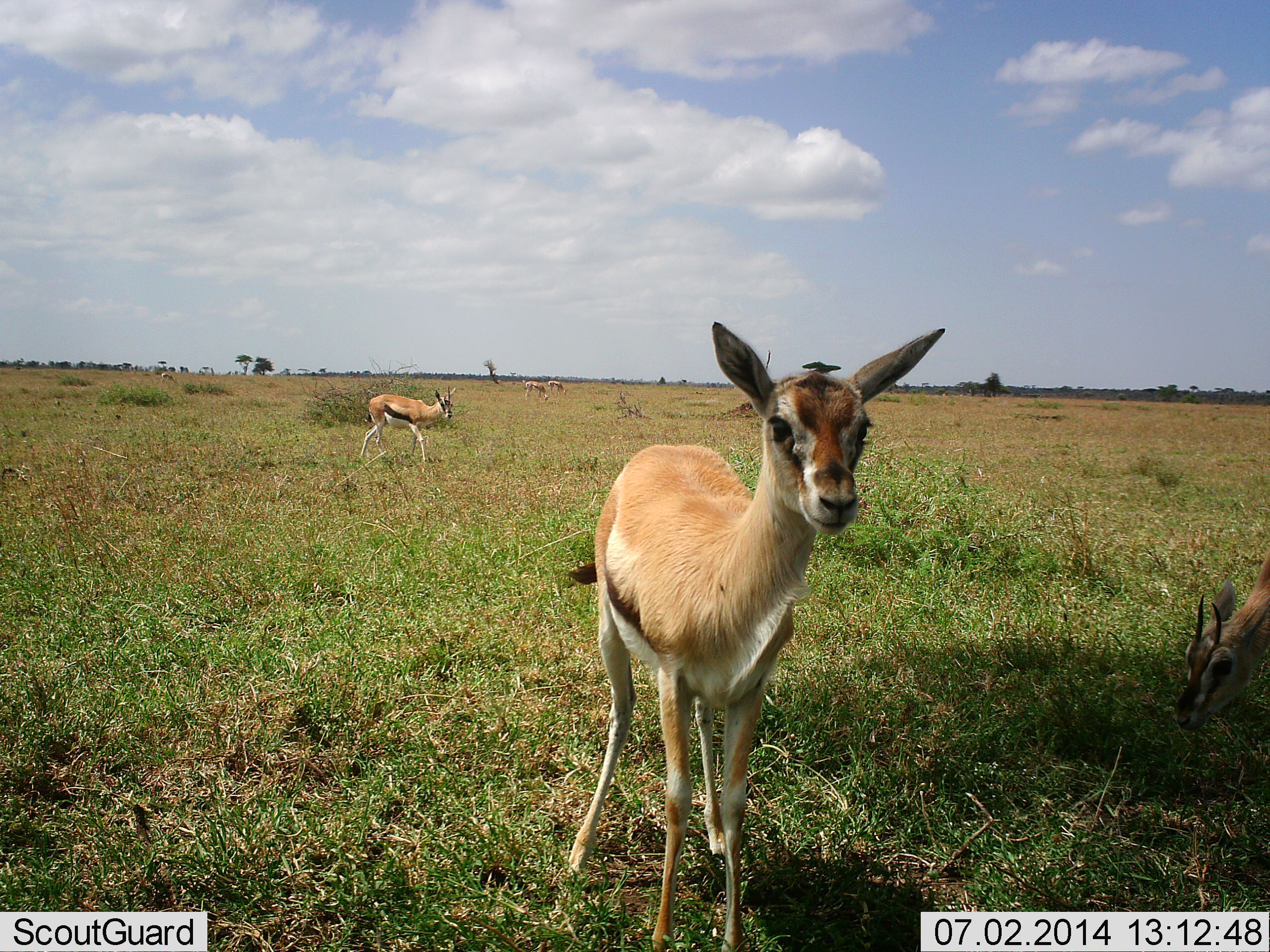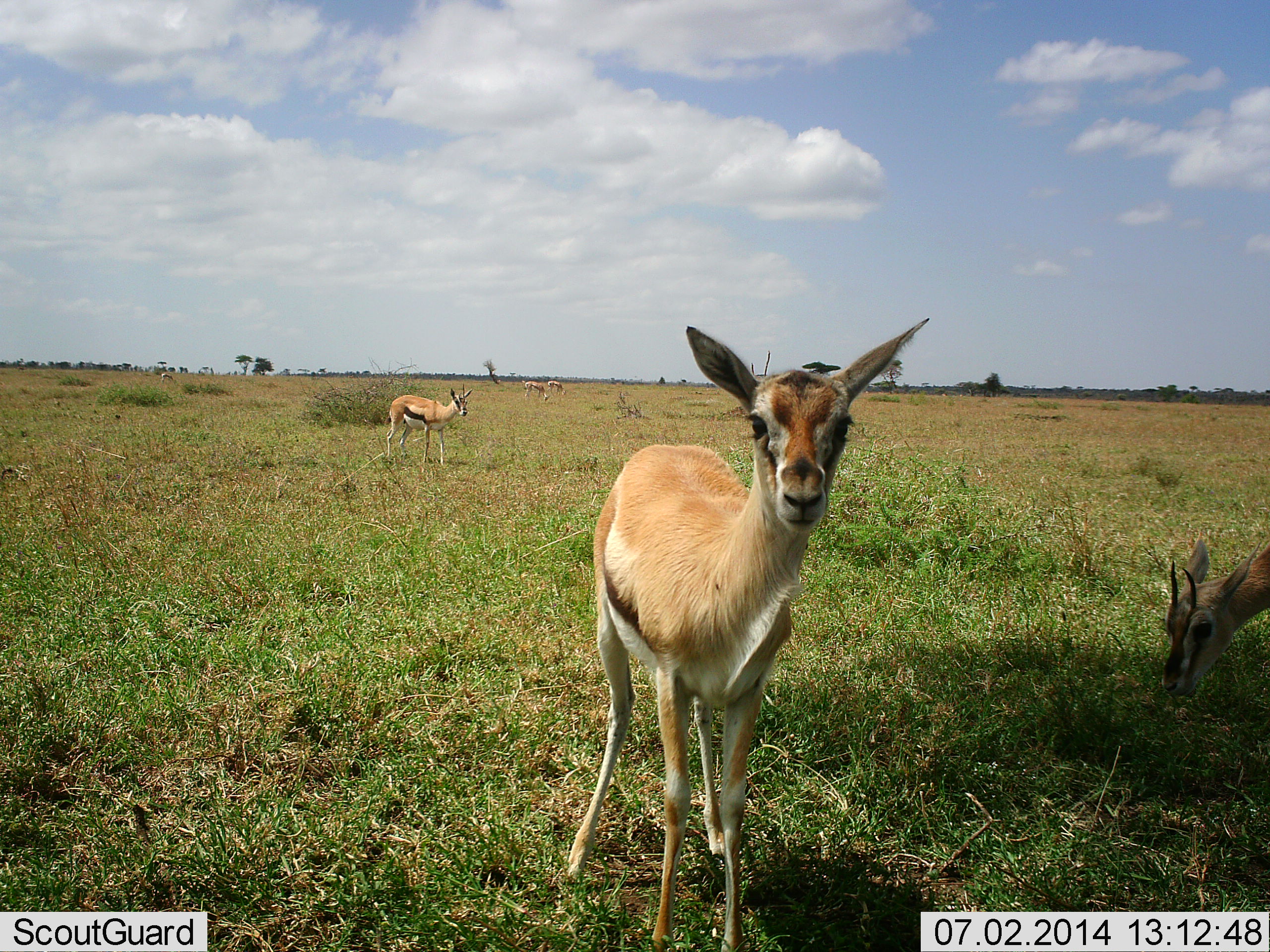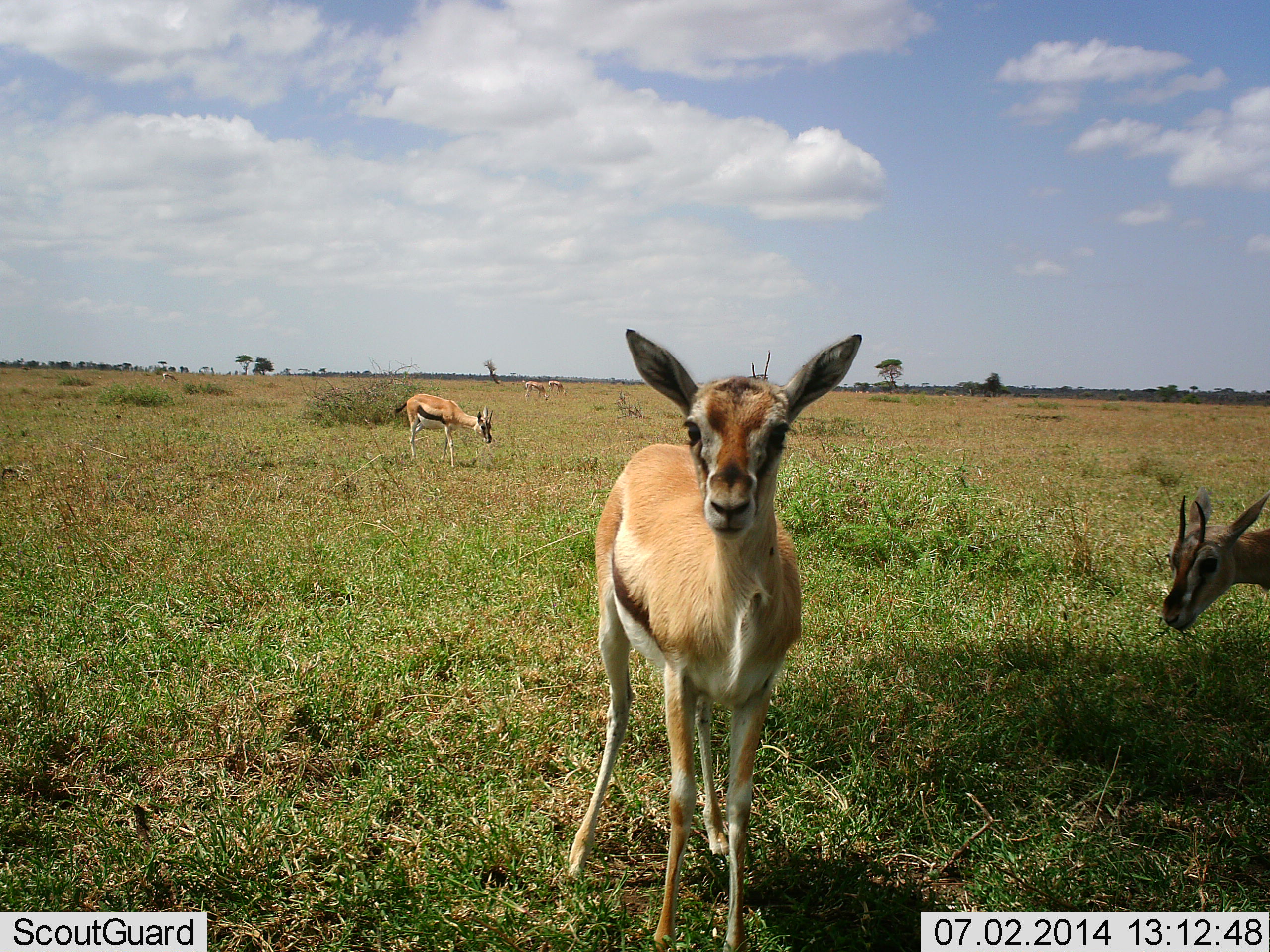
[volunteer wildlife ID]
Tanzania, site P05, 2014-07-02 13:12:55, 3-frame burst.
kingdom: Animalia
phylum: Chordata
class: Mammalia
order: Artiodactyla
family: Bovidae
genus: Eudorcas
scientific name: Eudorcas thomsonii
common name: thomson's gazelle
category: gazellethomsons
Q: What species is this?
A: Gazellethomsons (thomson's gazelle) (Eudorcas thomsonii).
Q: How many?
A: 3.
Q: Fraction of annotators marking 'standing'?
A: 90%.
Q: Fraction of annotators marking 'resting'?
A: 0%.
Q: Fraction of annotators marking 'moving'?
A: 40%.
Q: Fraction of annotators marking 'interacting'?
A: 0%.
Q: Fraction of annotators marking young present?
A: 10%.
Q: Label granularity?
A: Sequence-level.